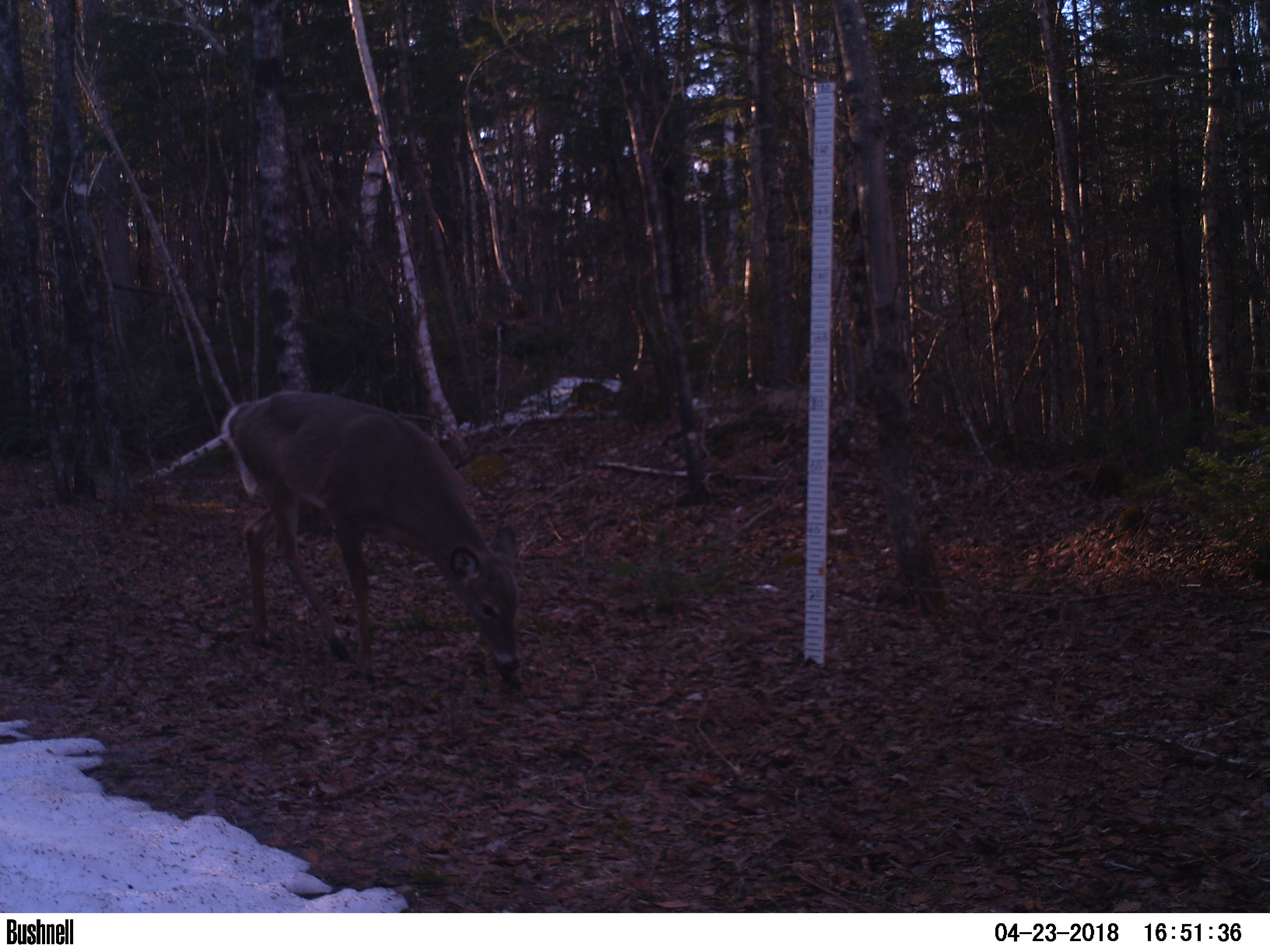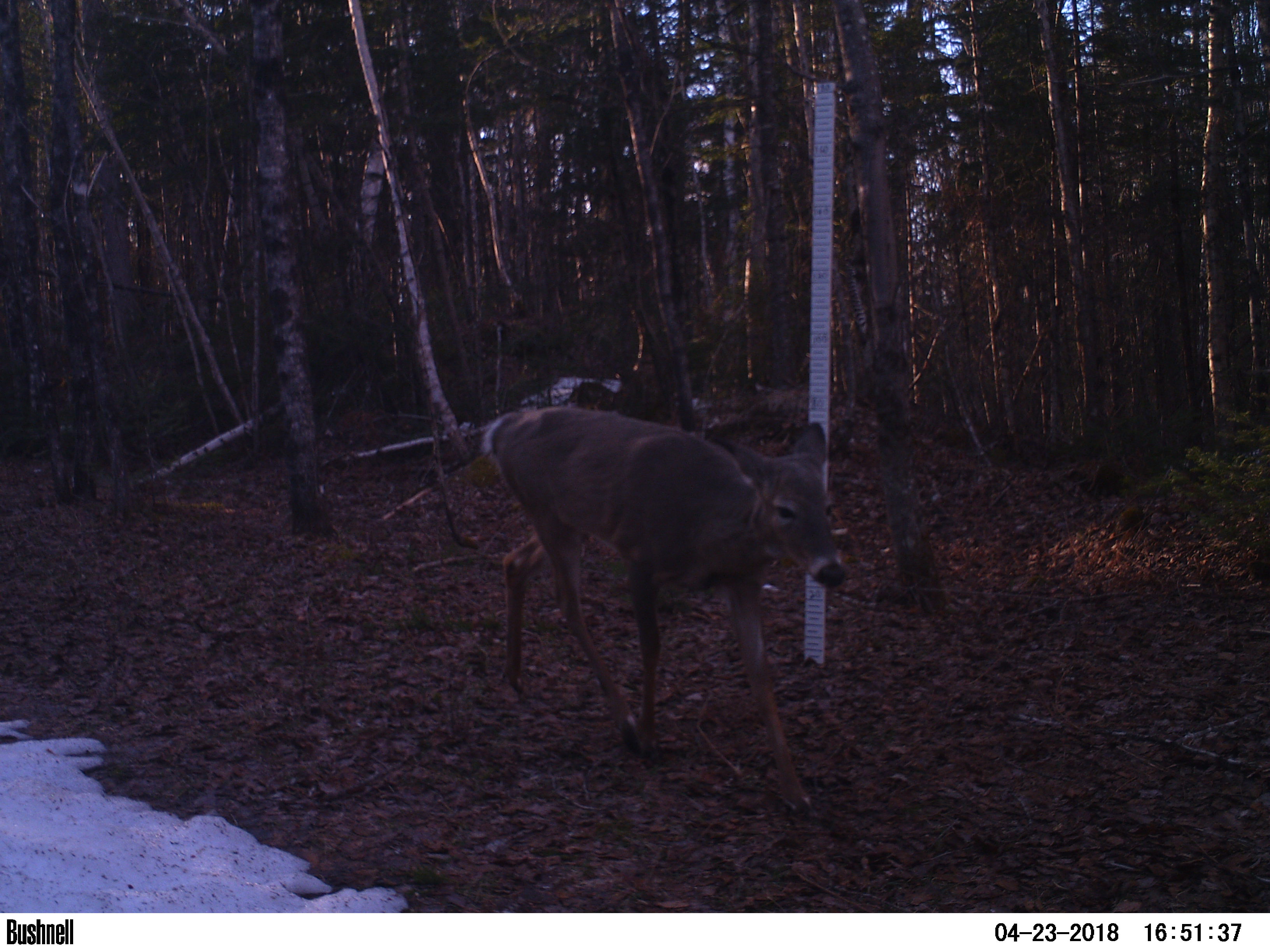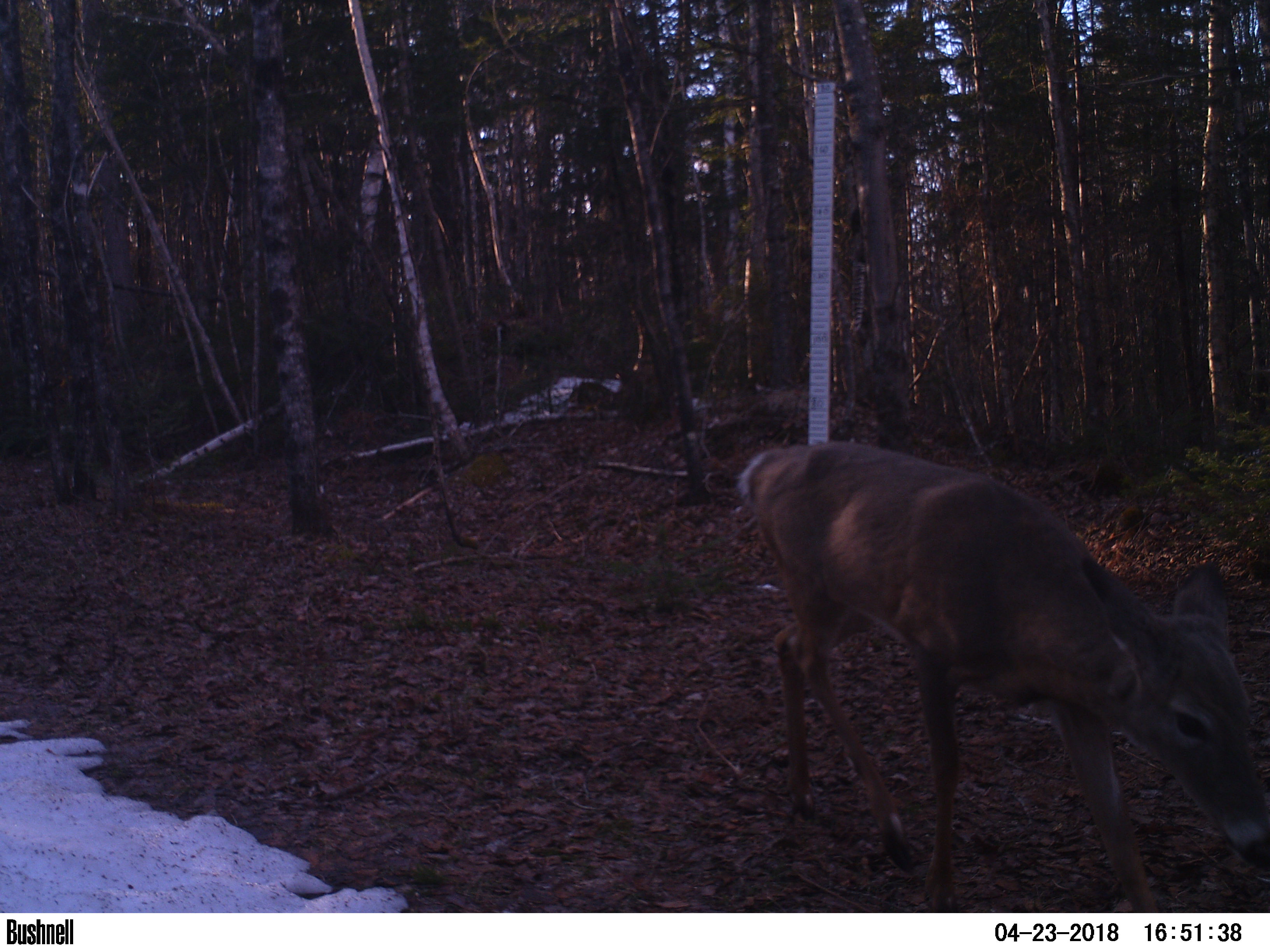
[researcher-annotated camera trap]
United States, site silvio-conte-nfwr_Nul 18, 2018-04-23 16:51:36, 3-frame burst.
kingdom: Animalia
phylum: Chordata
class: Mammalia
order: Artiodactyla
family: Cervidae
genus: Odocoileus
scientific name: Odocoileus virginianus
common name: white-tailed deer